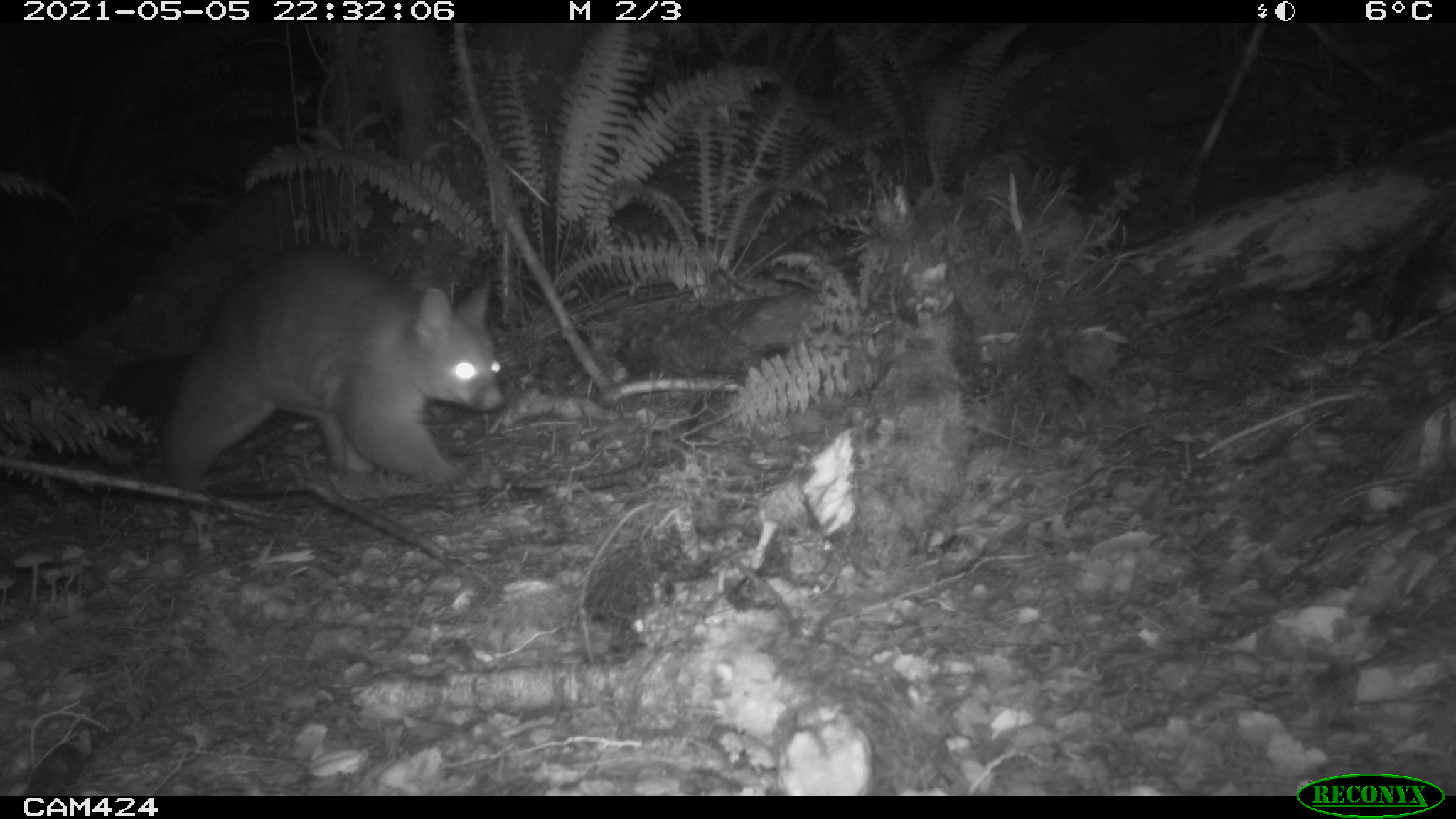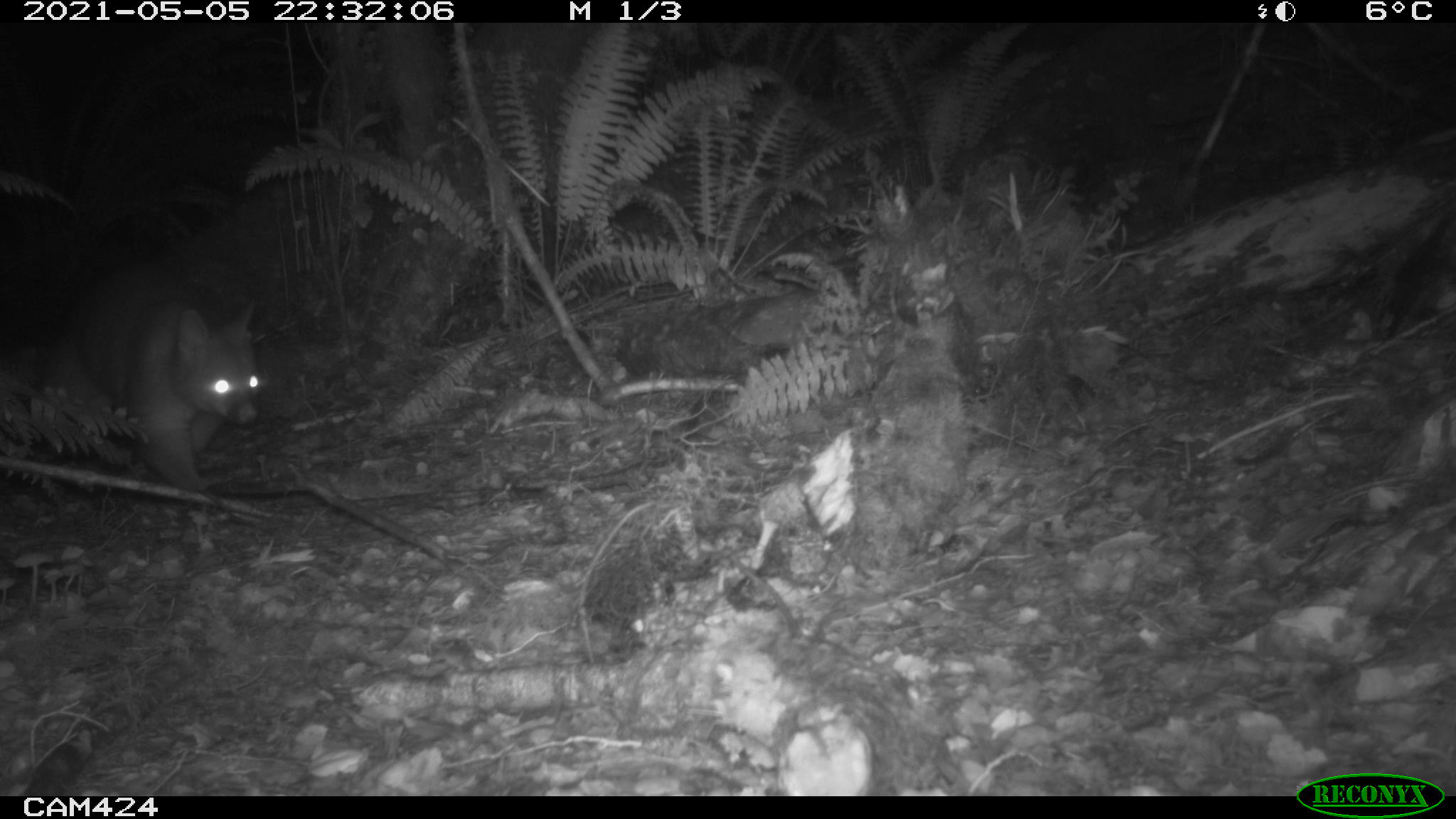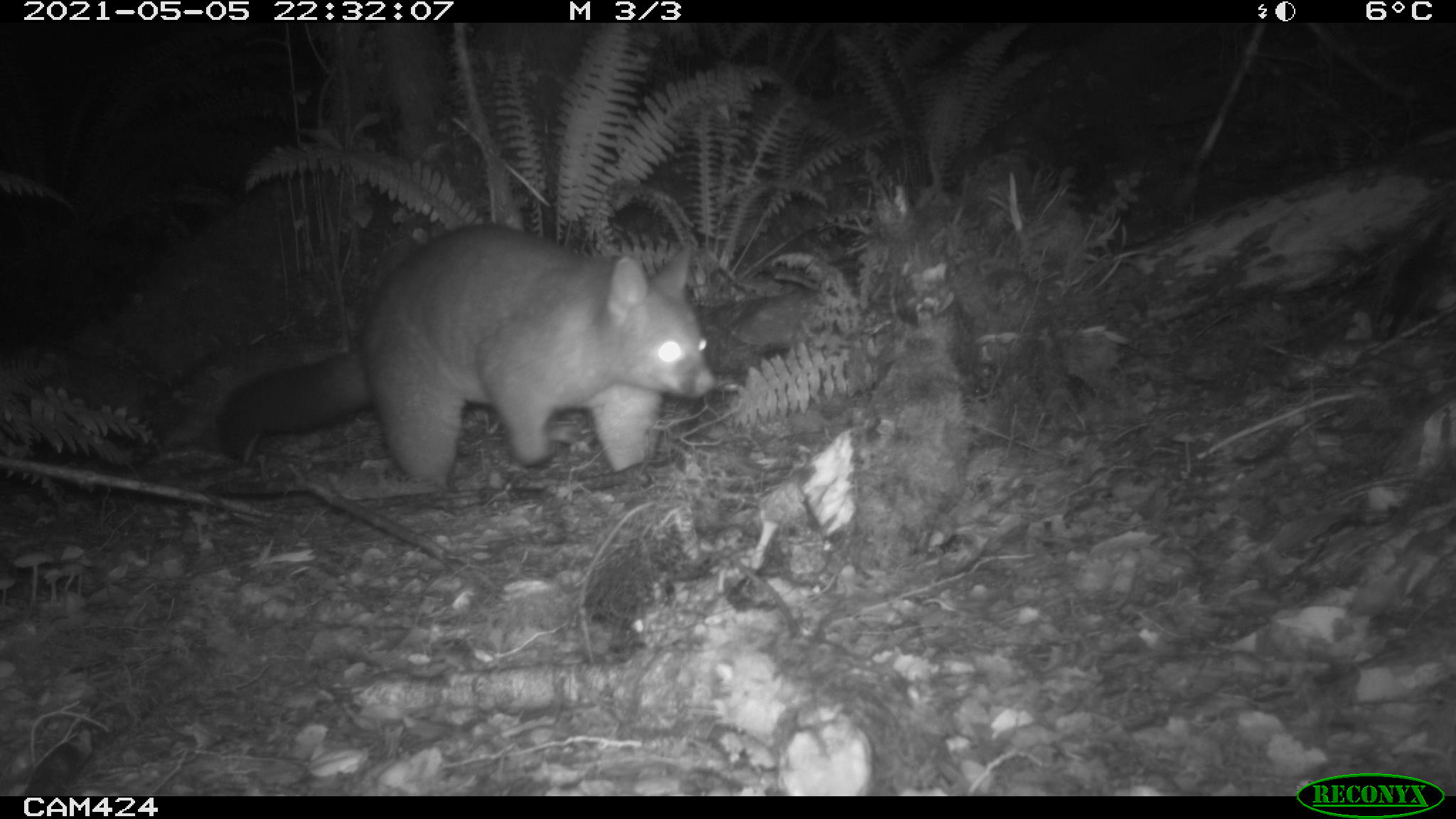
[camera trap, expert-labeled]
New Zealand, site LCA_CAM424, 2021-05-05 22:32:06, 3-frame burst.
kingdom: Animalia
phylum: Chordata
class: Mammalia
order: Diprotodontia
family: Phalangeridae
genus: Trichosurus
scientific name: Trichosurus vulpecula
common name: common brushtail possum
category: possum